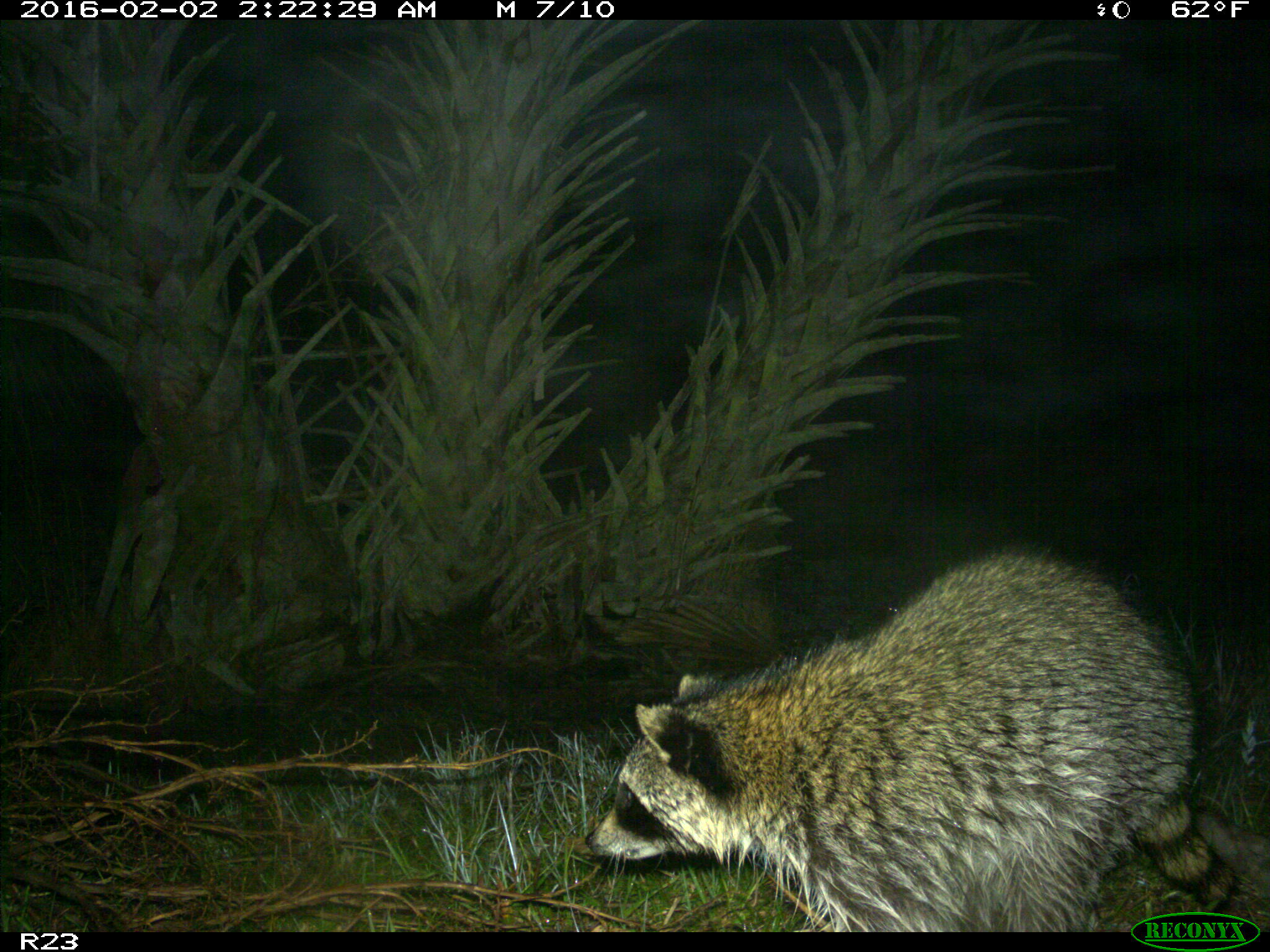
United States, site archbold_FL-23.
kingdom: Animalia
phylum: Chordata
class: Mammalia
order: Carnivora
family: Procyonidae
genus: Procyon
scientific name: Procyon lotor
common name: common raccoon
Procyon lotor (common raccoon).